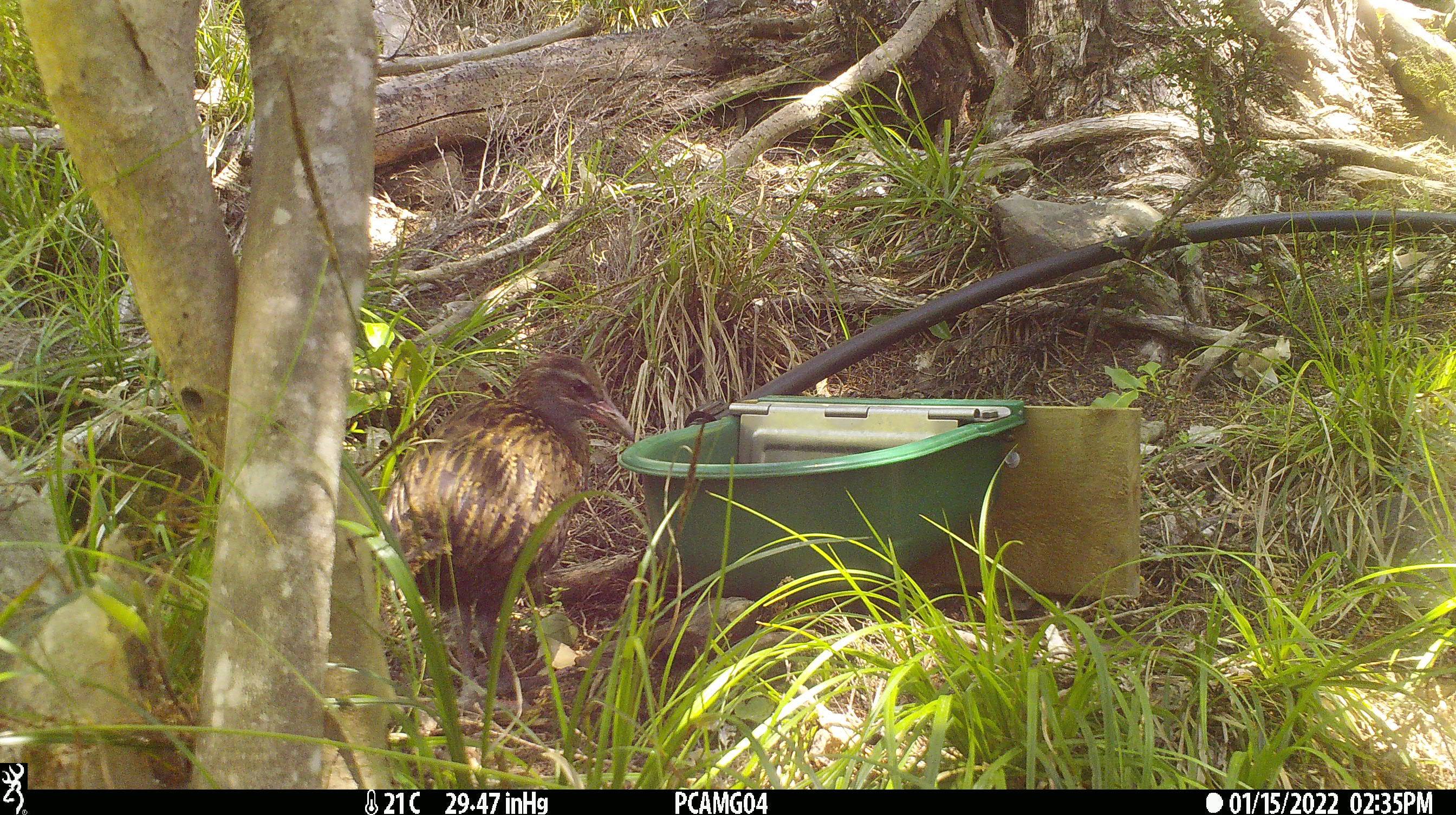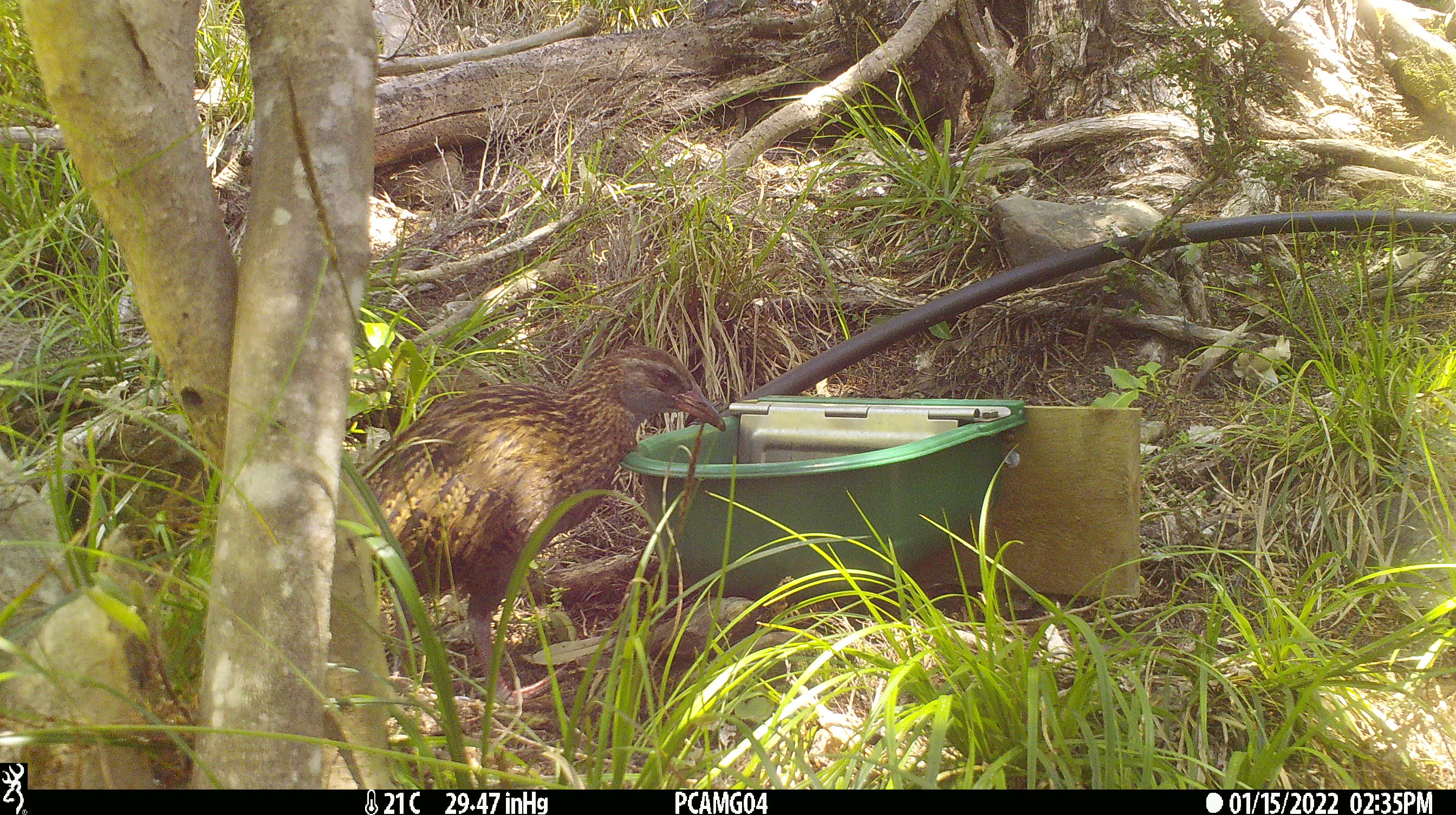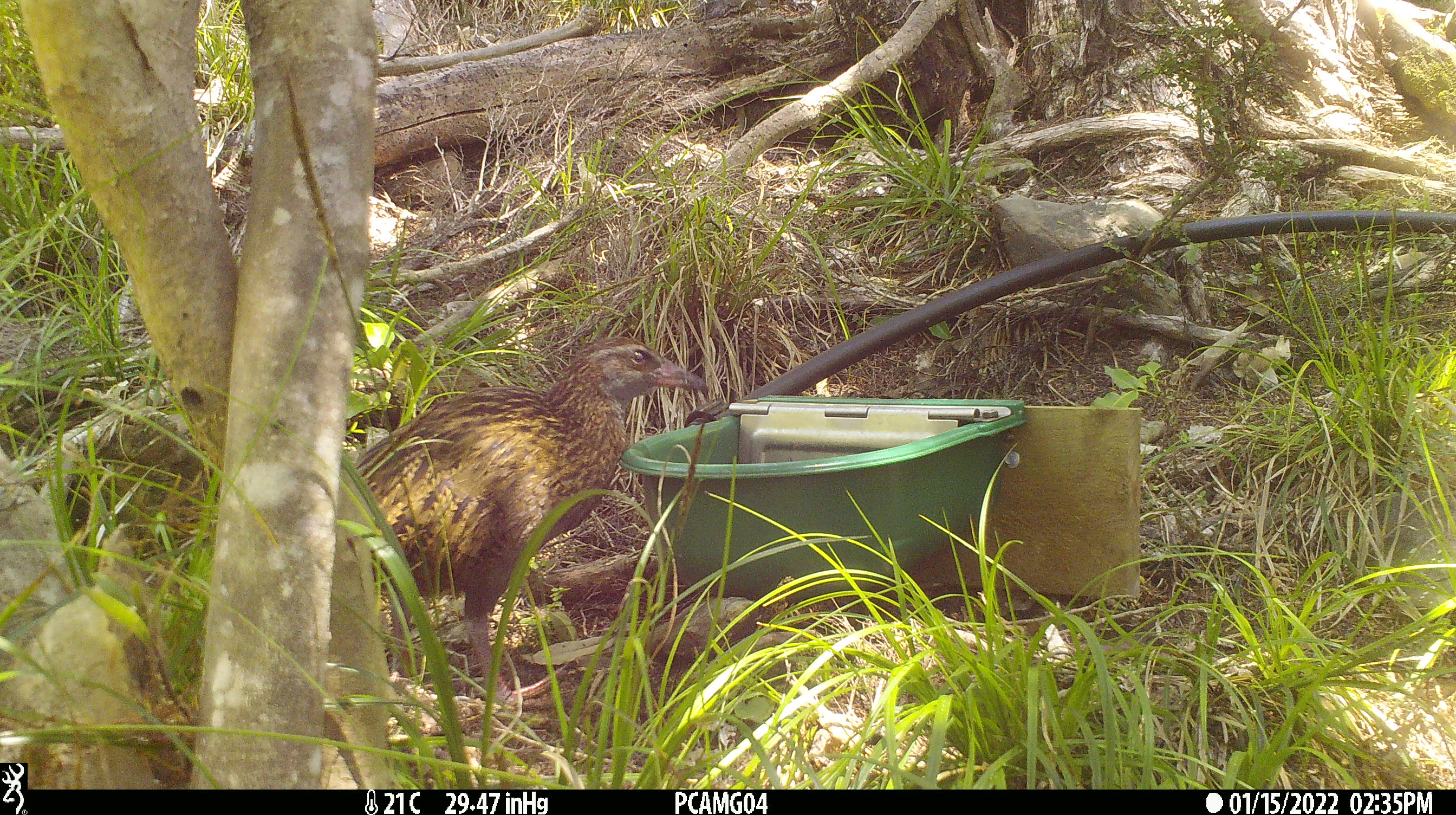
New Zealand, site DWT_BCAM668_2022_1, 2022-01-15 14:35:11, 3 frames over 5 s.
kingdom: Animalia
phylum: Chordata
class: Aves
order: Gruiformes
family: Rallidae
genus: Gallirallus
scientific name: Gallirallus australis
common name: weka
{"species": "weka (Gallirallus australis)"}